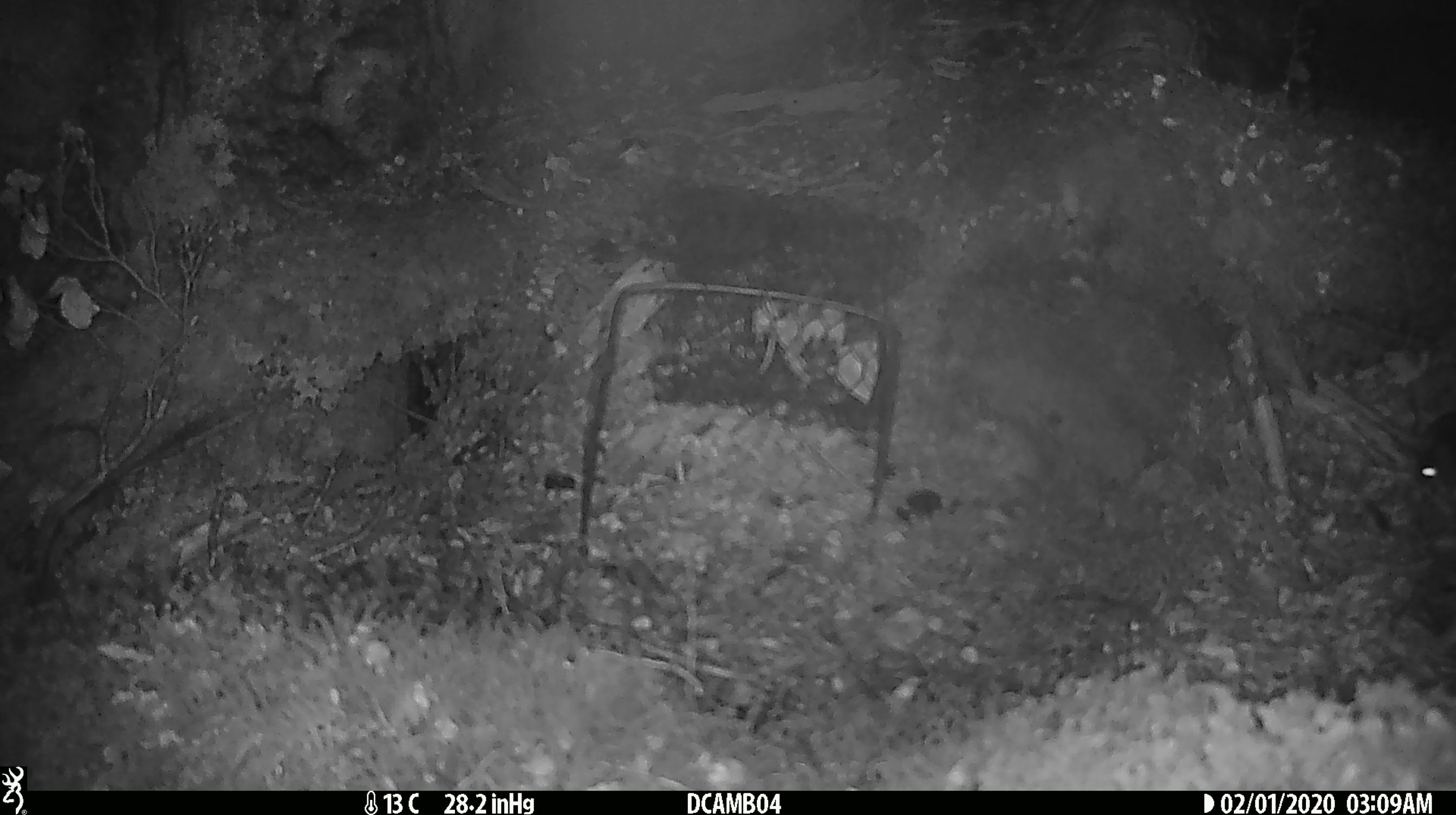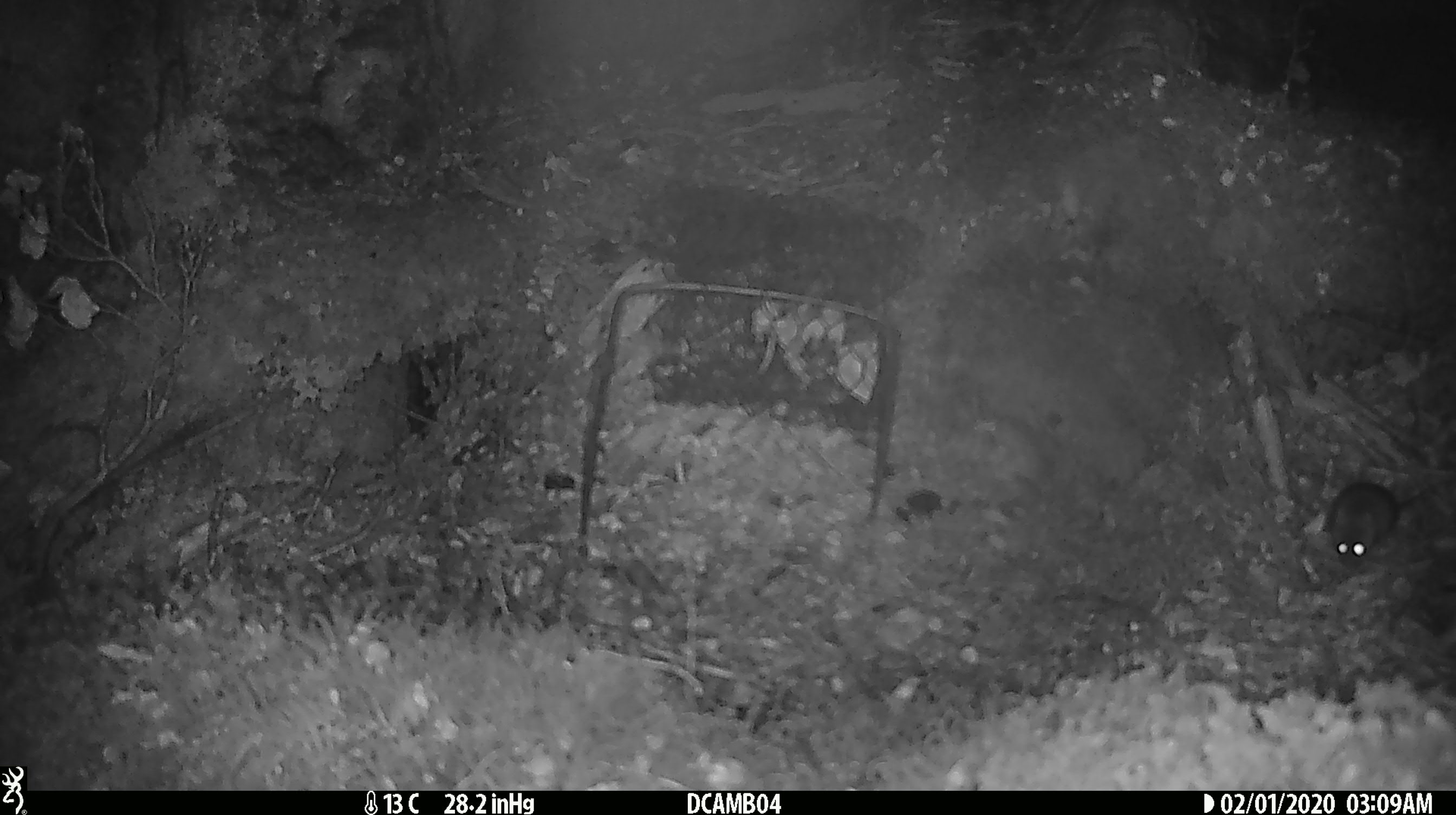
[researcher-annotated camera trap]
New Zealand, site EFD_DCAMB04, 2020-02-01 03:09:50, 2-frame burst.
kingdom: Animalia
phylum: Chordata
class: Mammalia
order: Rodentia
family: Muridae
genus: Mus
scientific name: Mus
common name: mouse